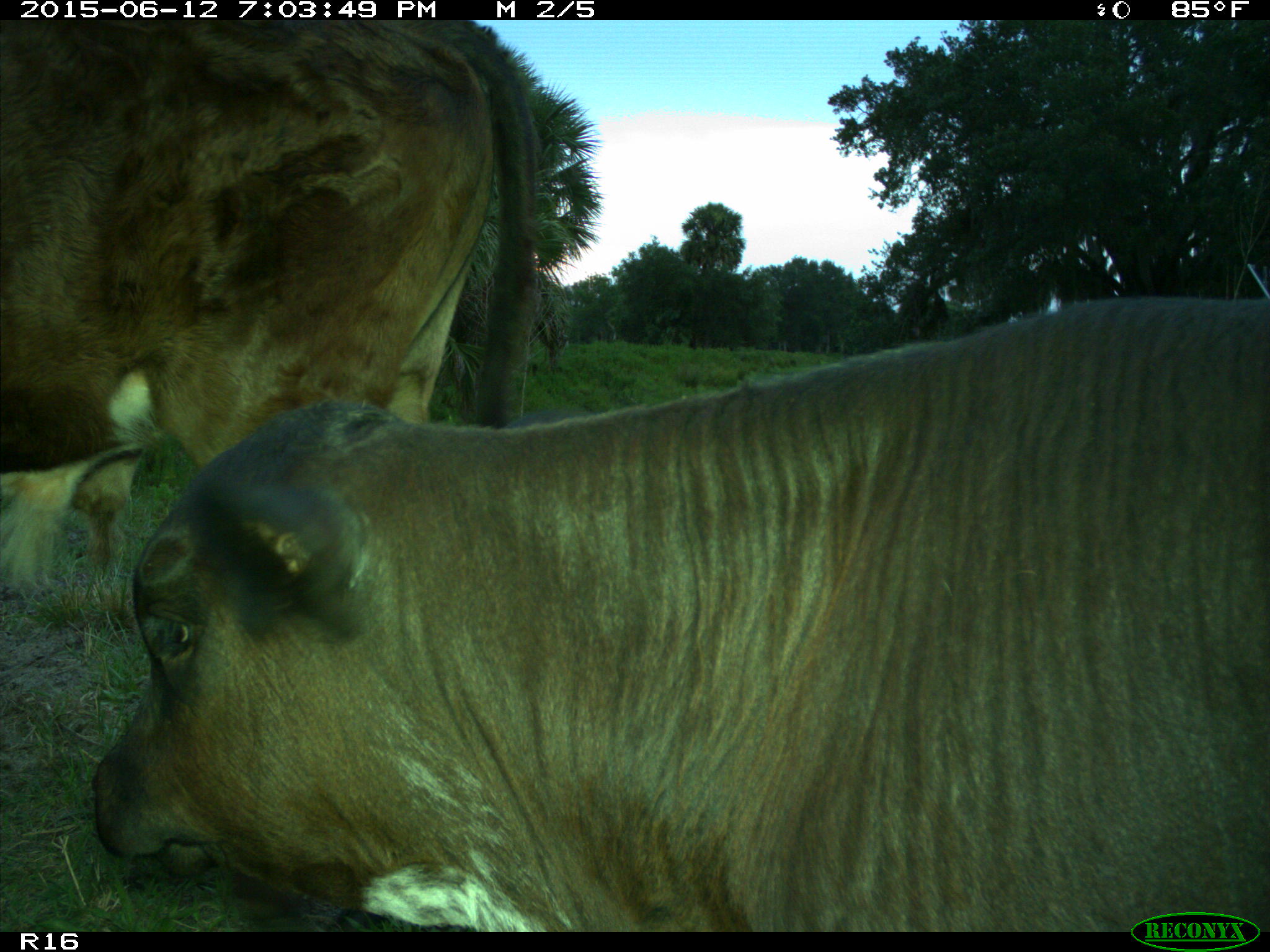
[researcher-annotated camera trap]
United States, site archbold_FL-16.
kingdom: Animalia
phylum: Chordata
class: Mammalia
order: Artiodactyla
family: Bovidae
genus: Bos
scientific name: Bos taurus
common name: domestic cow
Bos taurus (domestic cow).